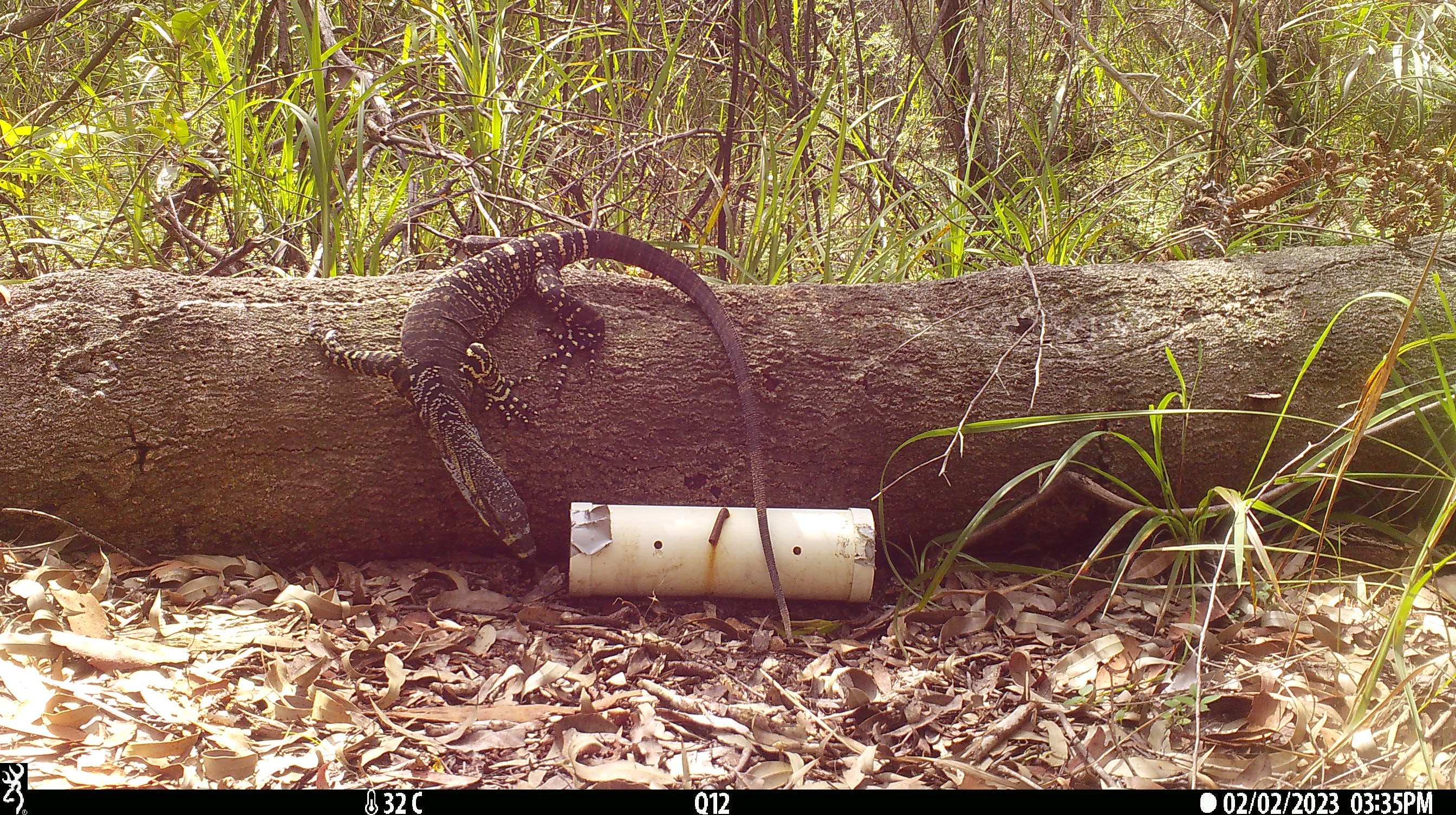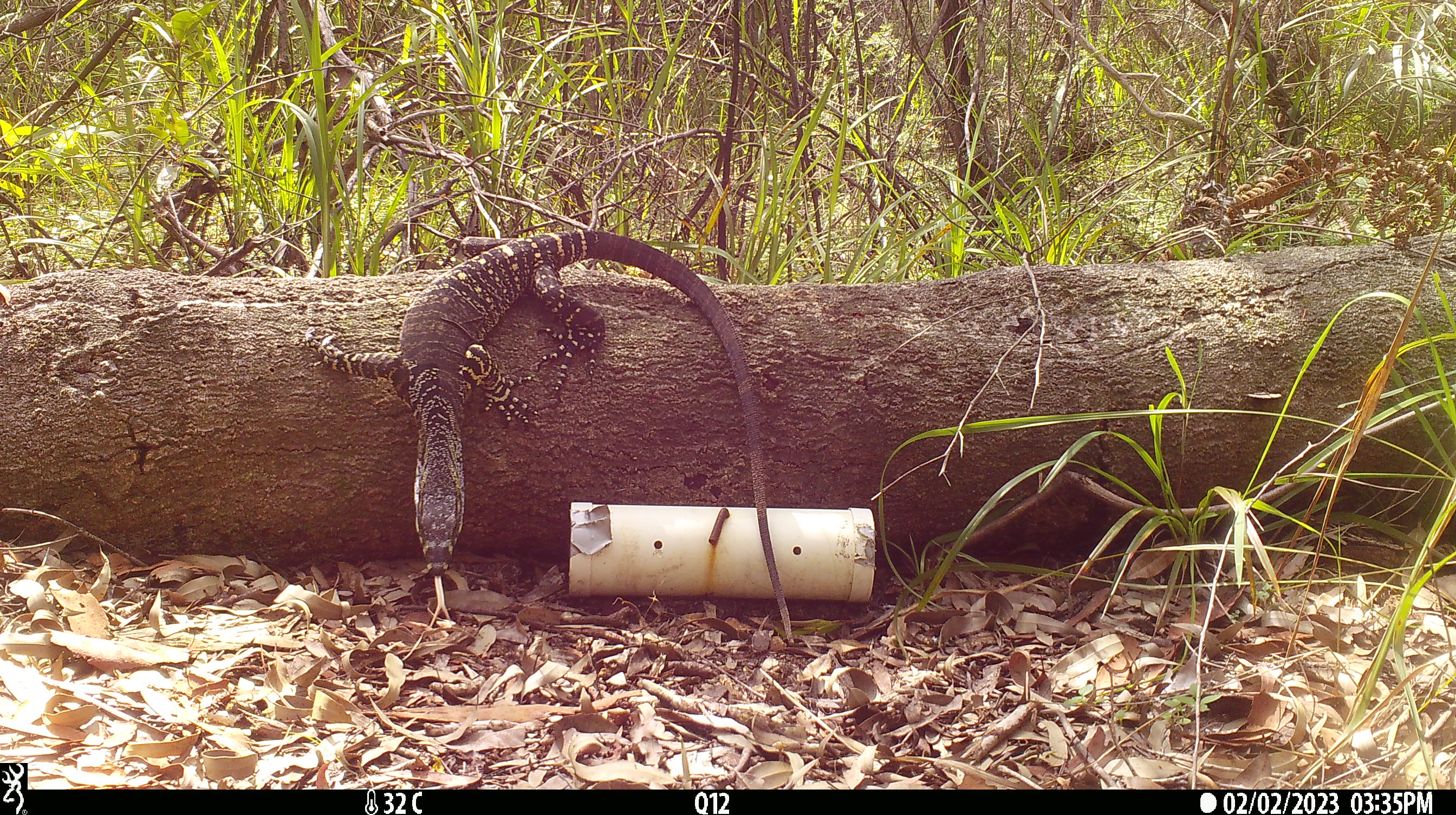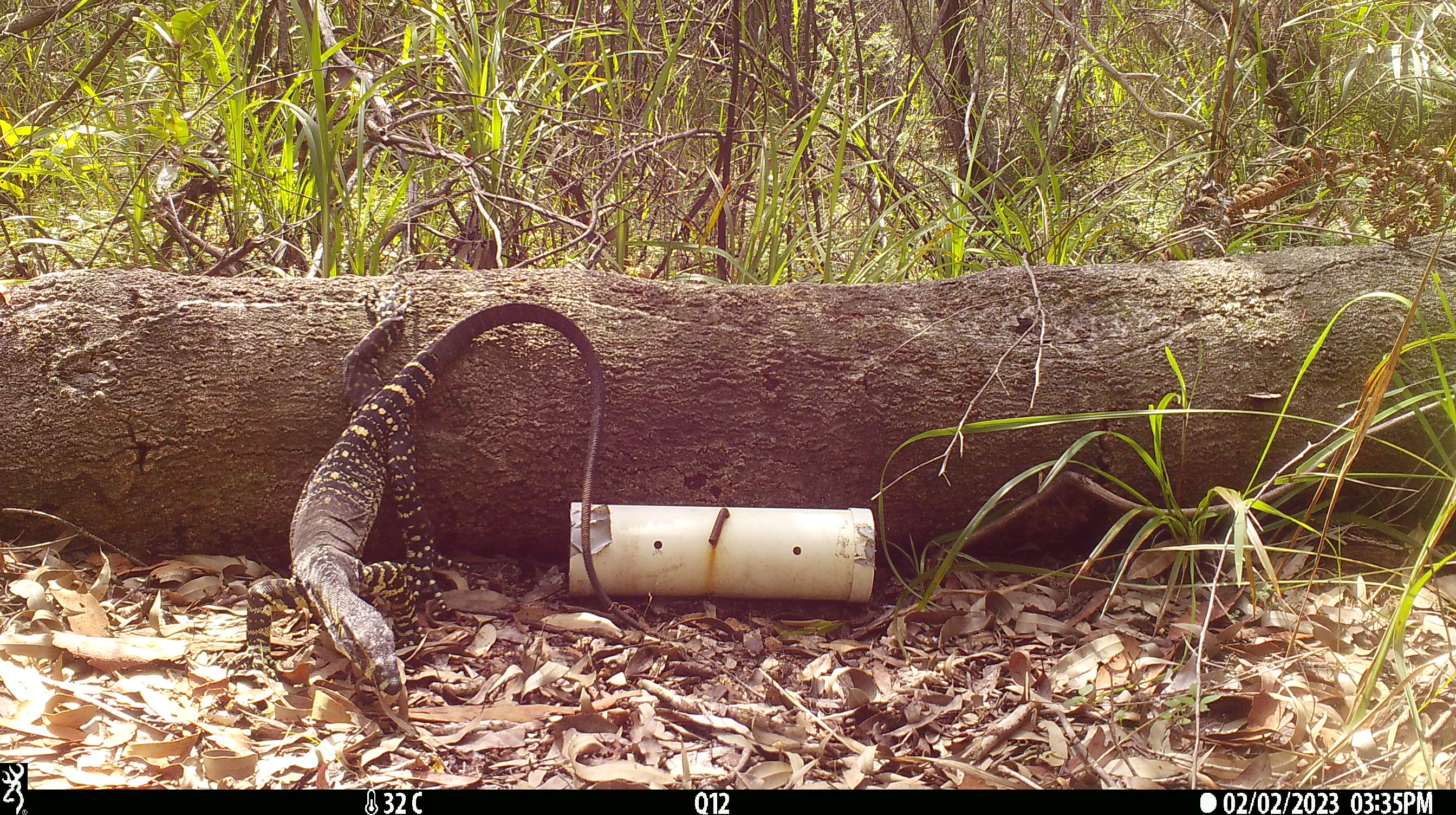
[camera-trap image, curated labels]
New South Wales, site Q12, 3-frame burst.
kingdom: Animalia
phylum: Chordata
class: Reptilia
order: Squamata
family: Varanidae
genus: Varanus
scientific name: Varanus varius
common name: lace monitor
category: goanna